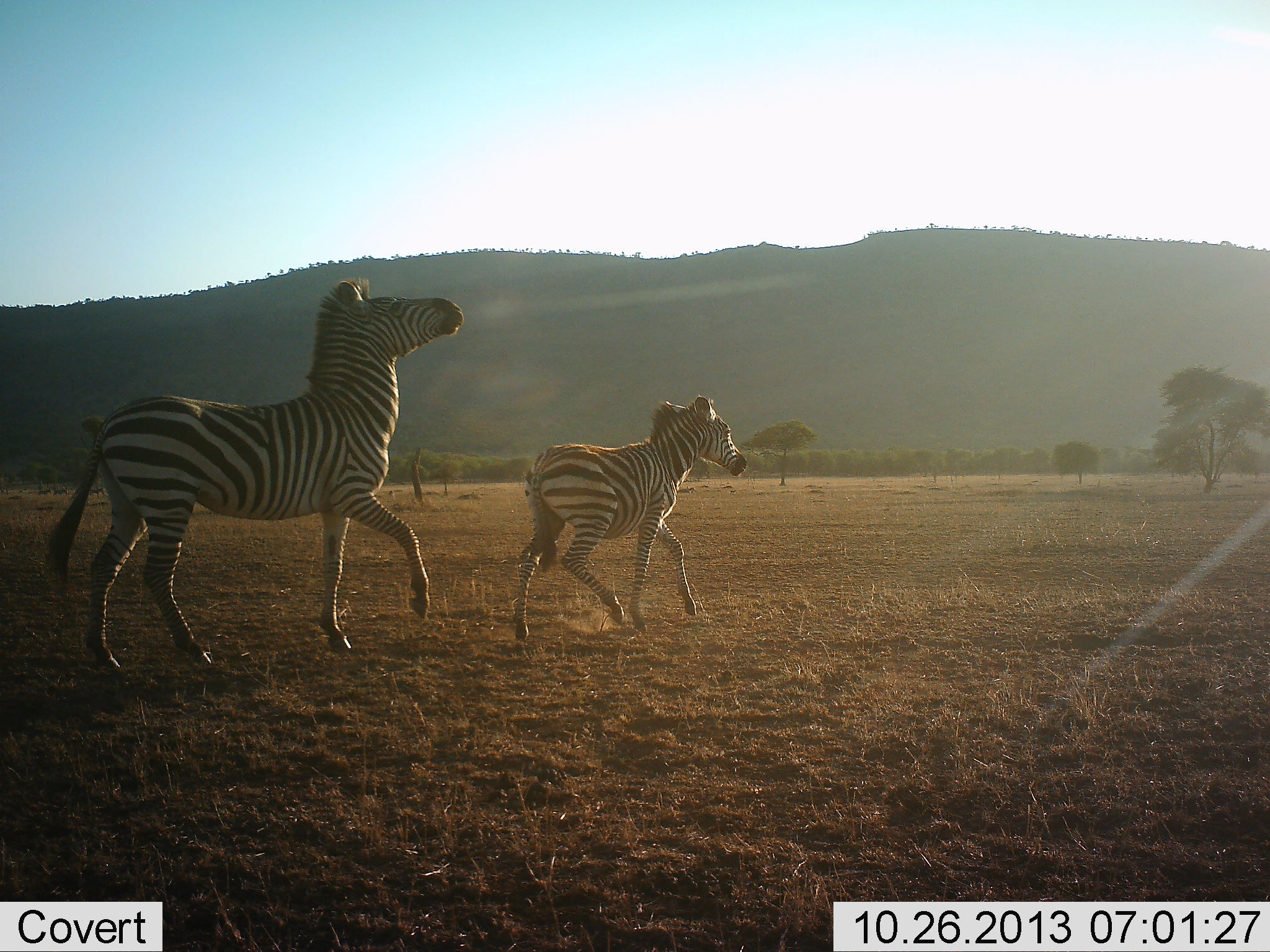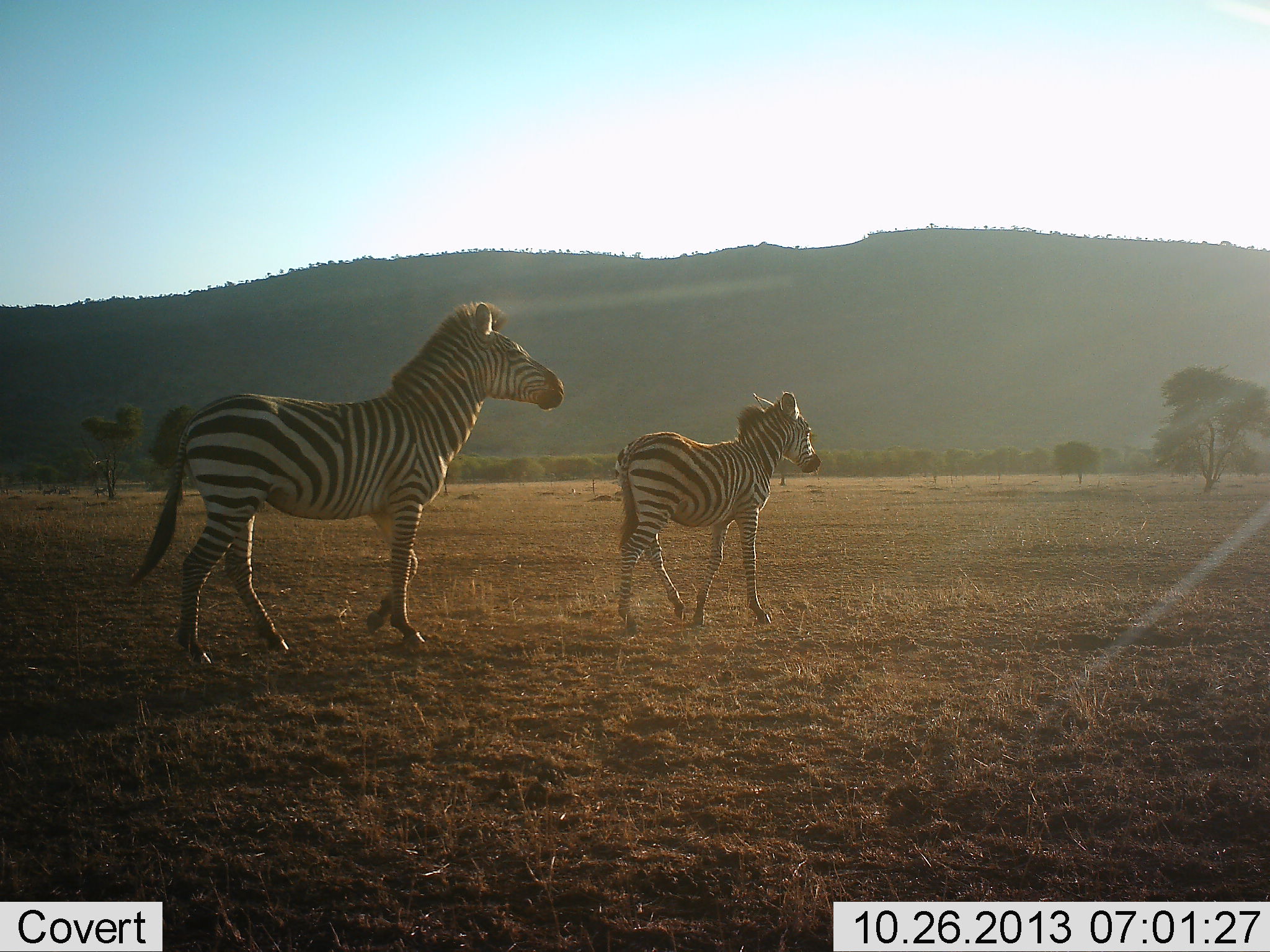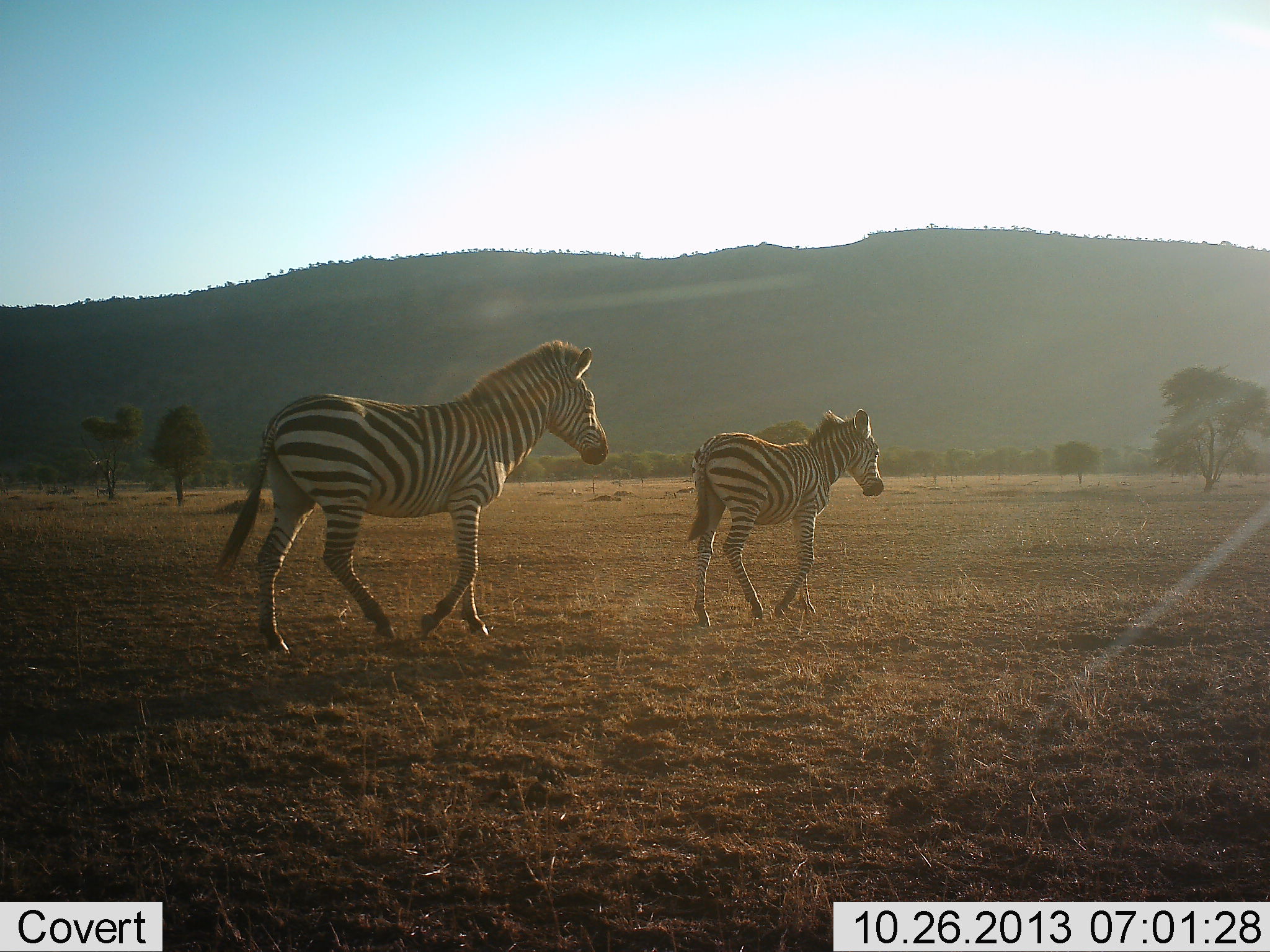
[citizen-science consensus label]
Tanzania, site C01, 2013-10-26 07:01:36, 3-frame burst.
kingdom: Animalia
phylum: Chordata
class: Mammalia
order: Perissodactyla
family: Equidae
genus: Equus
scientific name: Equus quagga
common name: plains zebra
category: zebra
Zebra (plains zebra) (Equus quagga), count 2. Behavior (volunteer vote fractions): standing 10%, resting 0%, moving 90%, interacting 0%. Young present (vote fraction): 20%. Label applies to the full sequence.